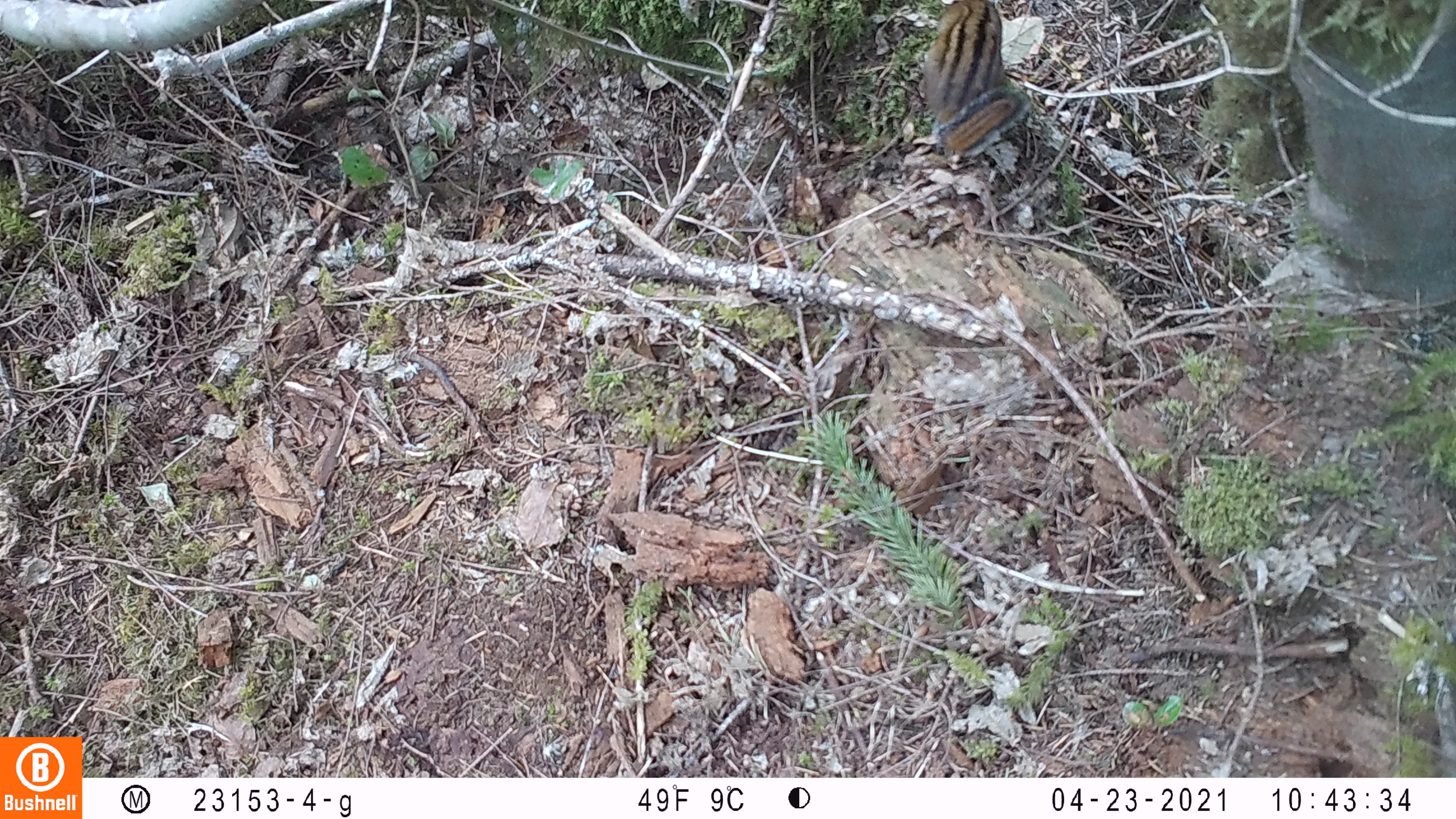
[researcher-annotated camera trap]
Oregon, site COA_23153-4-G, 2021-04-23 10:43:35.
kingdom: Animalia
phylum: Chordata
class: Mammalia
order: Rodentia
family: Sciuridae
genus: Neotamias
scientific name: Neotamias townsendii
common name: townsend's chipmunk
Townsend's chipmunk (Neotamias townsendii).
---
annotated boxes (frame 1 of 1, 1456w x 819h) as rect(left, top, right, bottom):
townsend's chipmunk: rect(909, 0, 1043, 162)